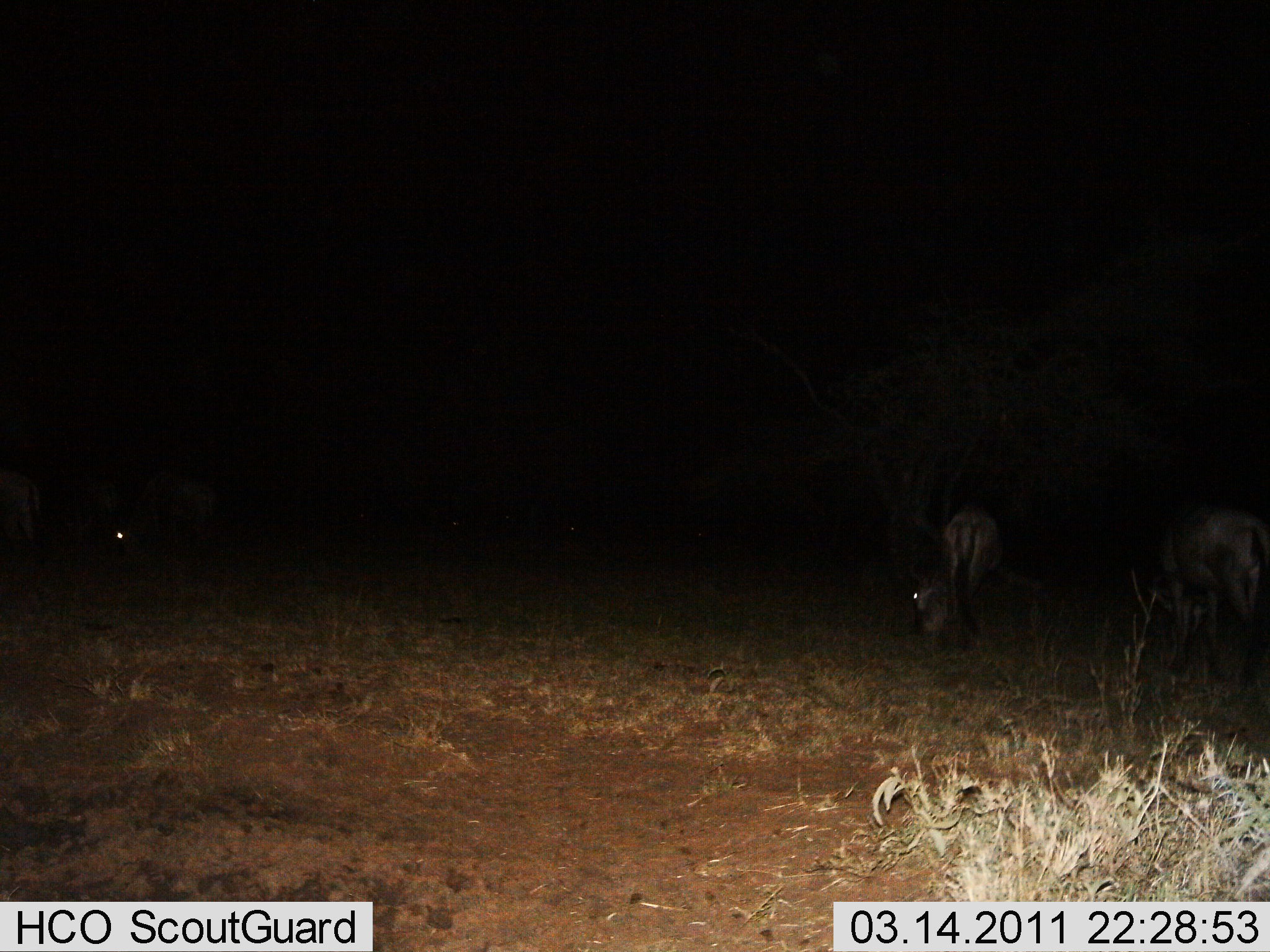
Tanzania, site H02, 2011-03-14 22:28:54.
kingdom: Animalia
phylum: Chordata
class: Mammalia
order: Artiodactyla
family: Bovidae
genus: Connochaetes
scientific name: Connochaetes taurinus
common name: blue wildebeest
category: wildebeest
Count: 4.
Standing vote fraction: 29%.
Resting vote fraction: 0%.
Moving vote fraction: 0%.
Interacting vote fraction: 0%.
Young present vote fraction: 0%.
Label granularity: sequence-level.